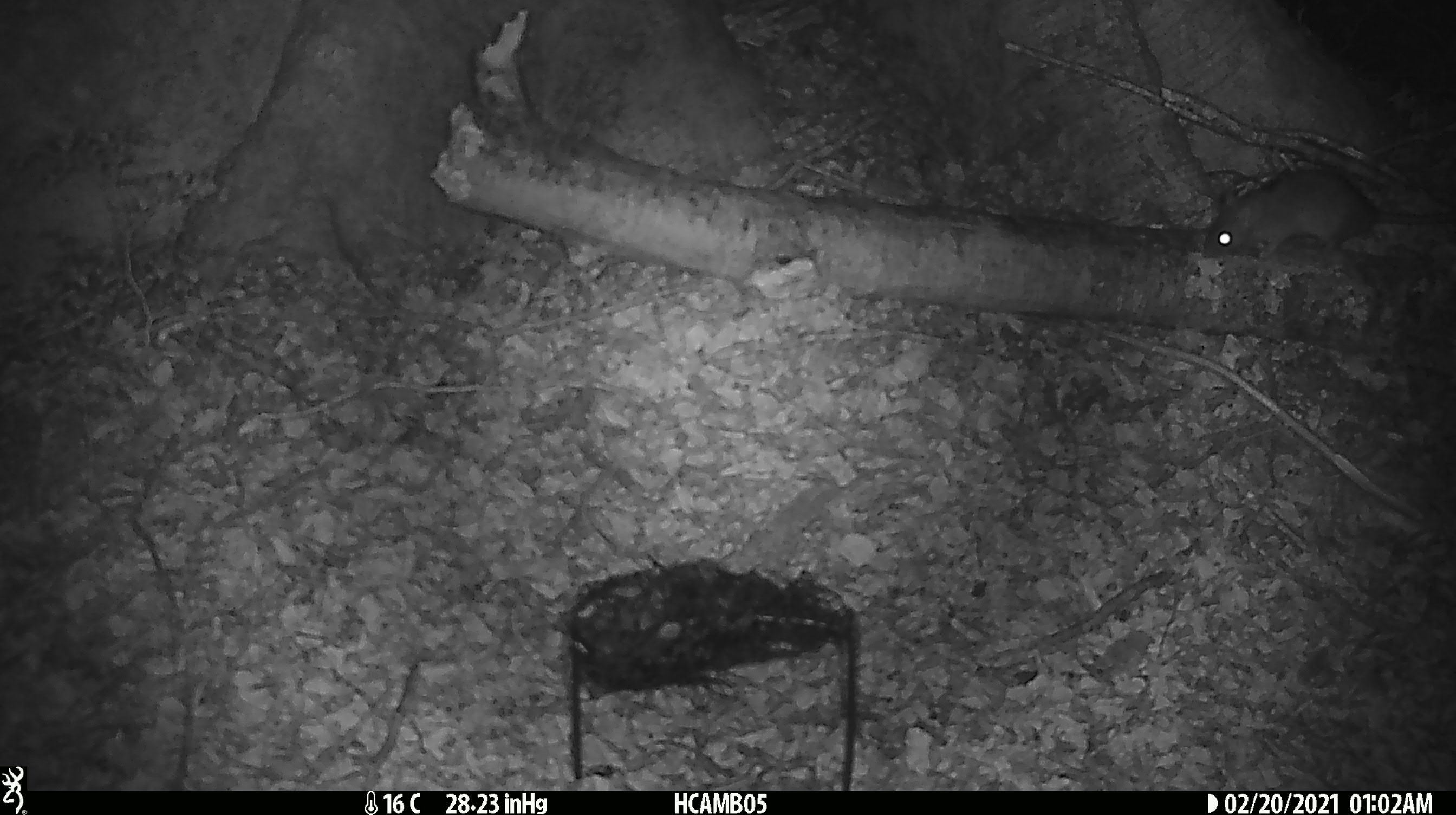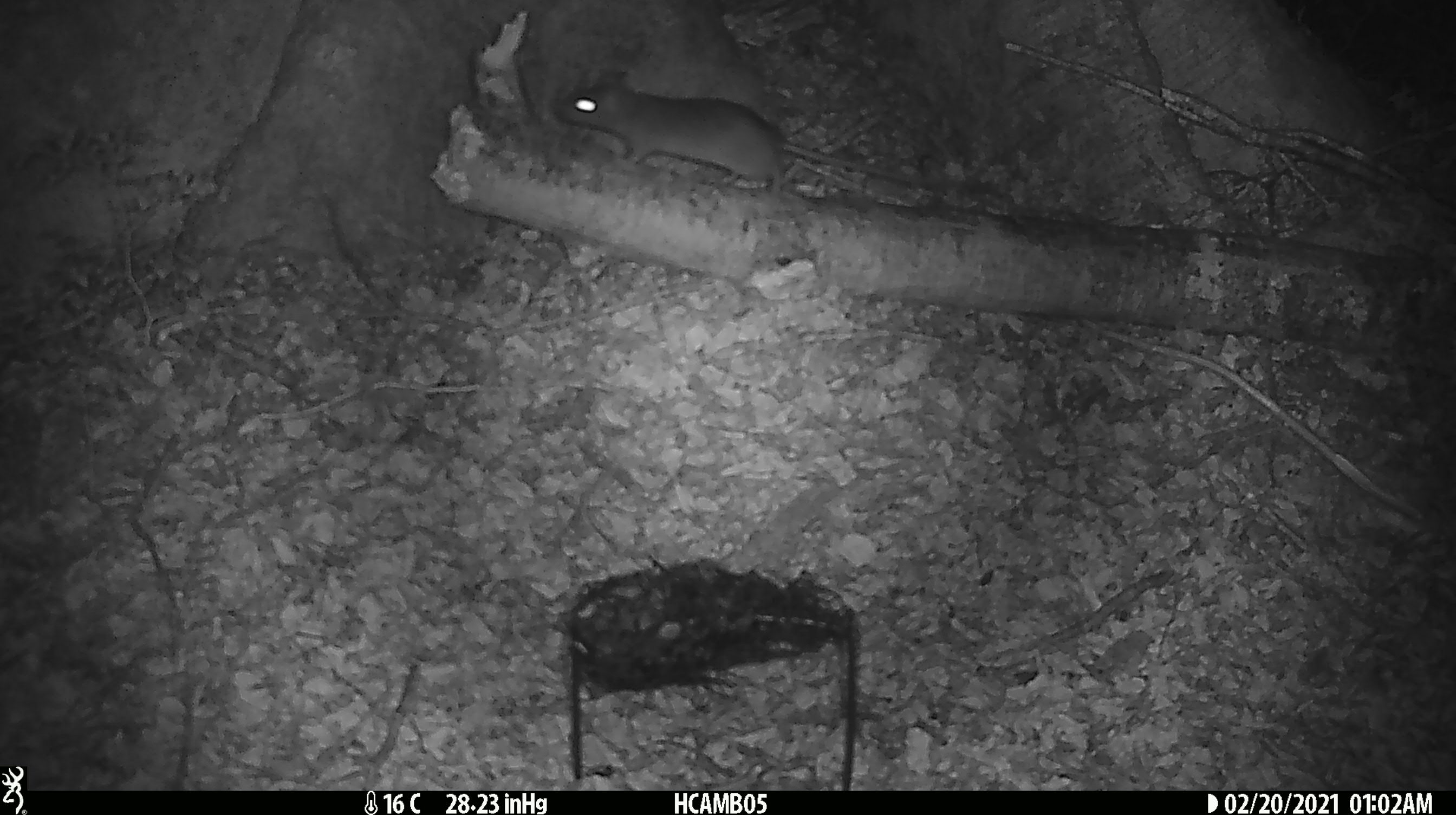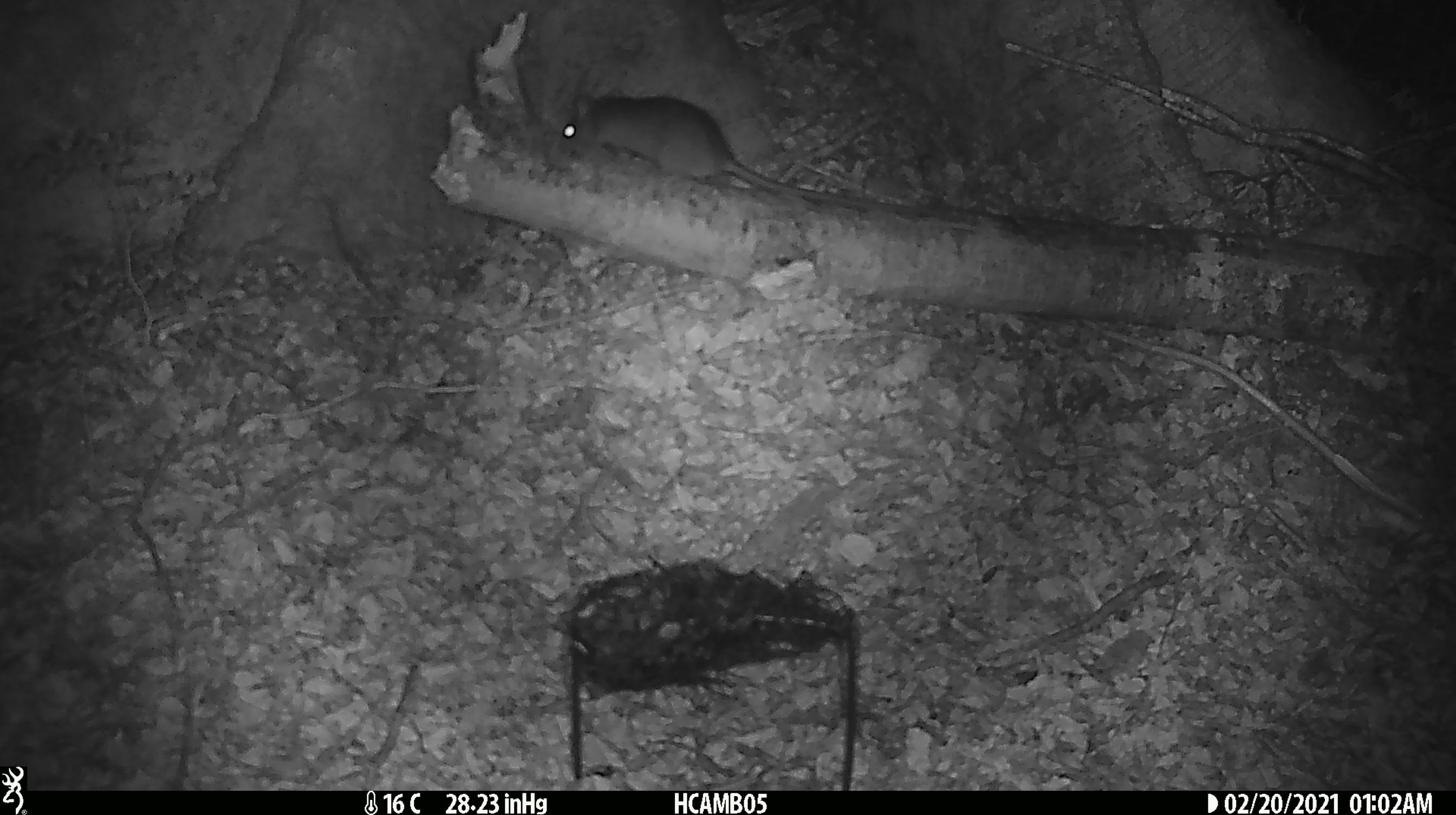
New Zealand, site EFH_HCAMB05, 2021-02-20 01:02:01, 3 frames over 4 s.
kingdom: Animalia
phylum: Chordata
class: Mammalia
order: Rodentia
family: Muridae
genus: Rattus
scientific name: Rattus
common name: rat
Rat (Rattus).